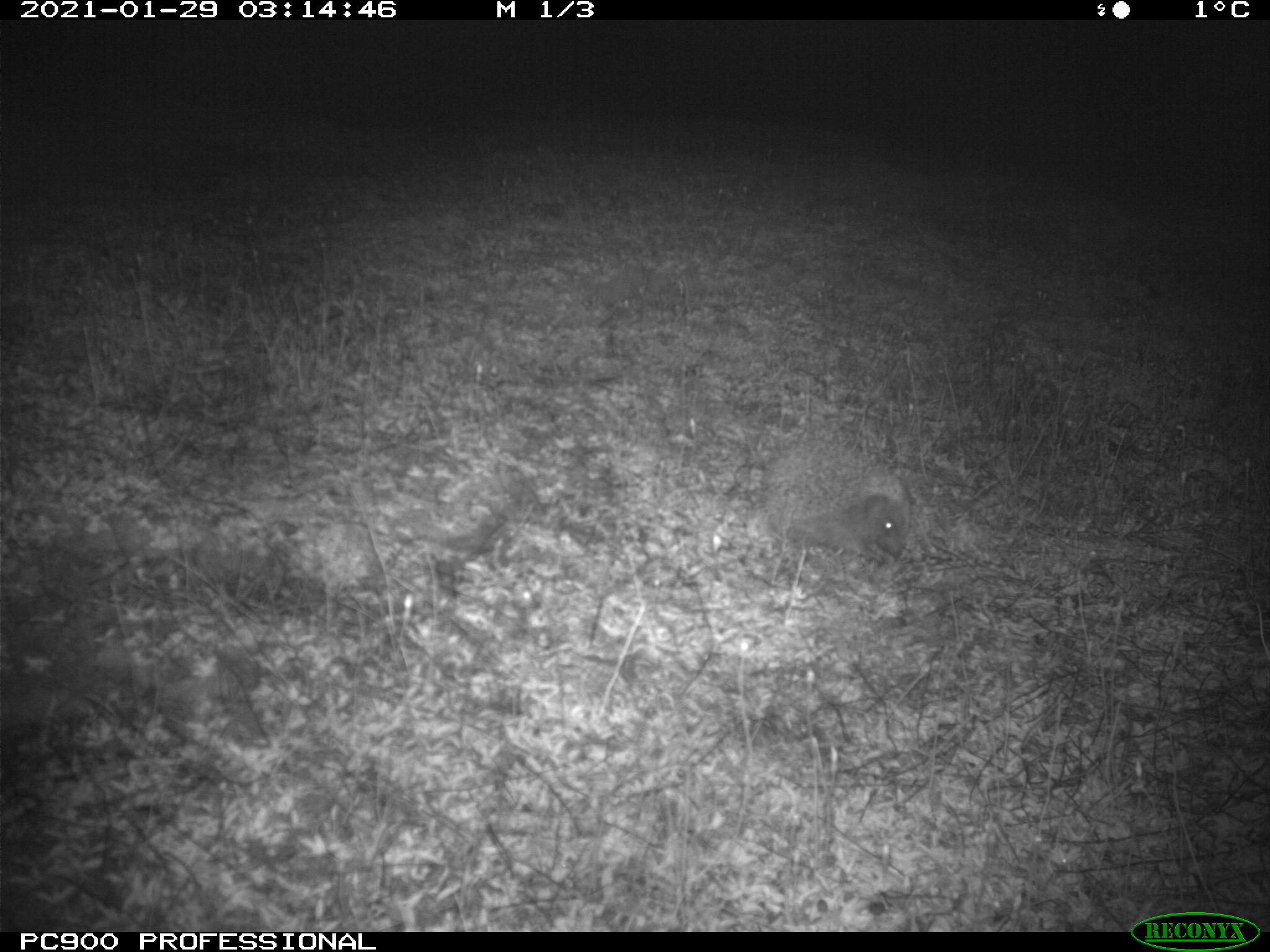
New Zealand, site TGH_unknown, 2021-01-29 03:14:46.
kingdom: Animalia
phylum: Chordata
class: Mammalia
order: Eulipotyphla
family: Erinaceidae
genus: Erinaceus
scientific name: Erinaceus europaeus europaeus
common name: european hedgehog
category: hedgehog